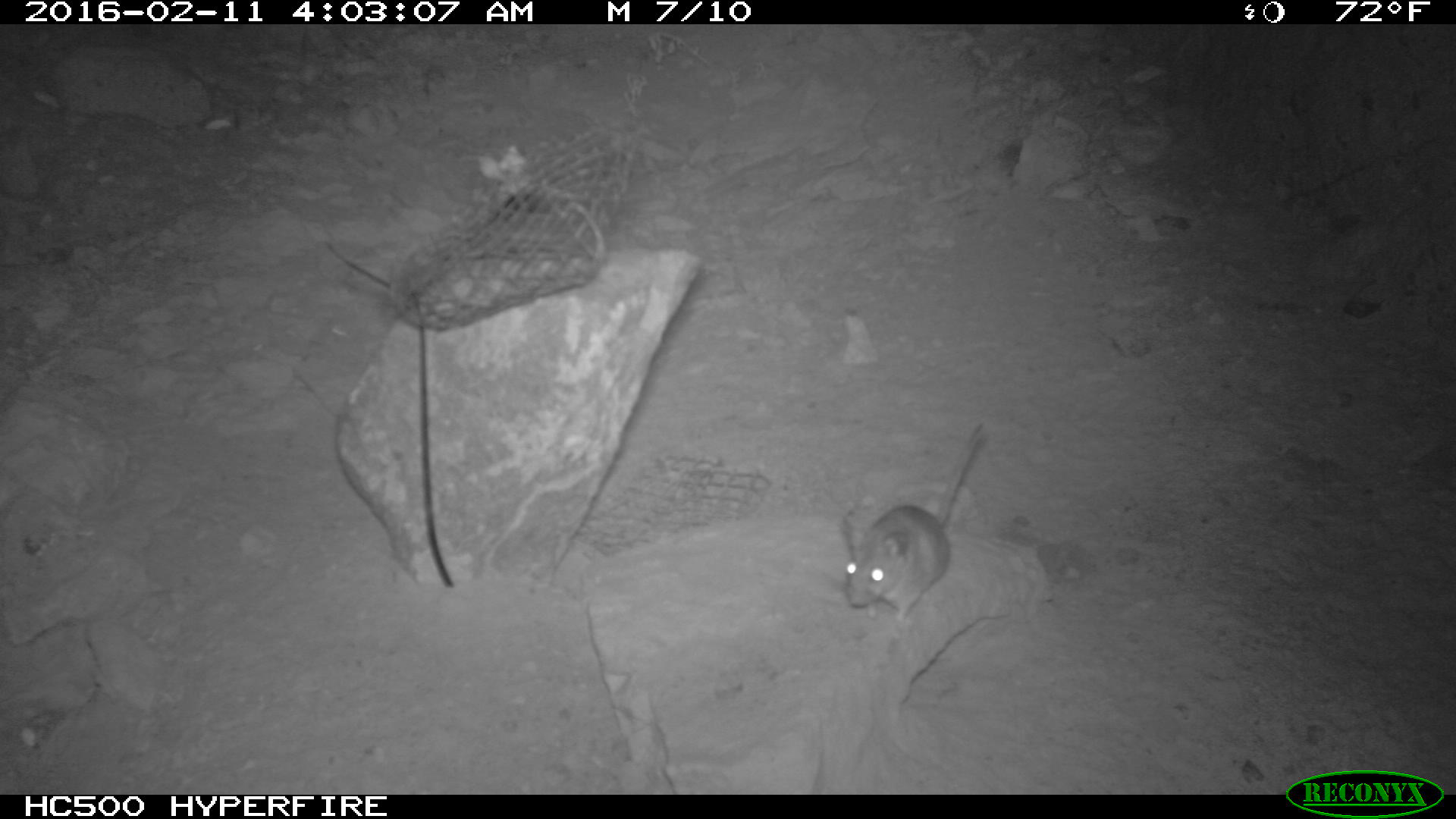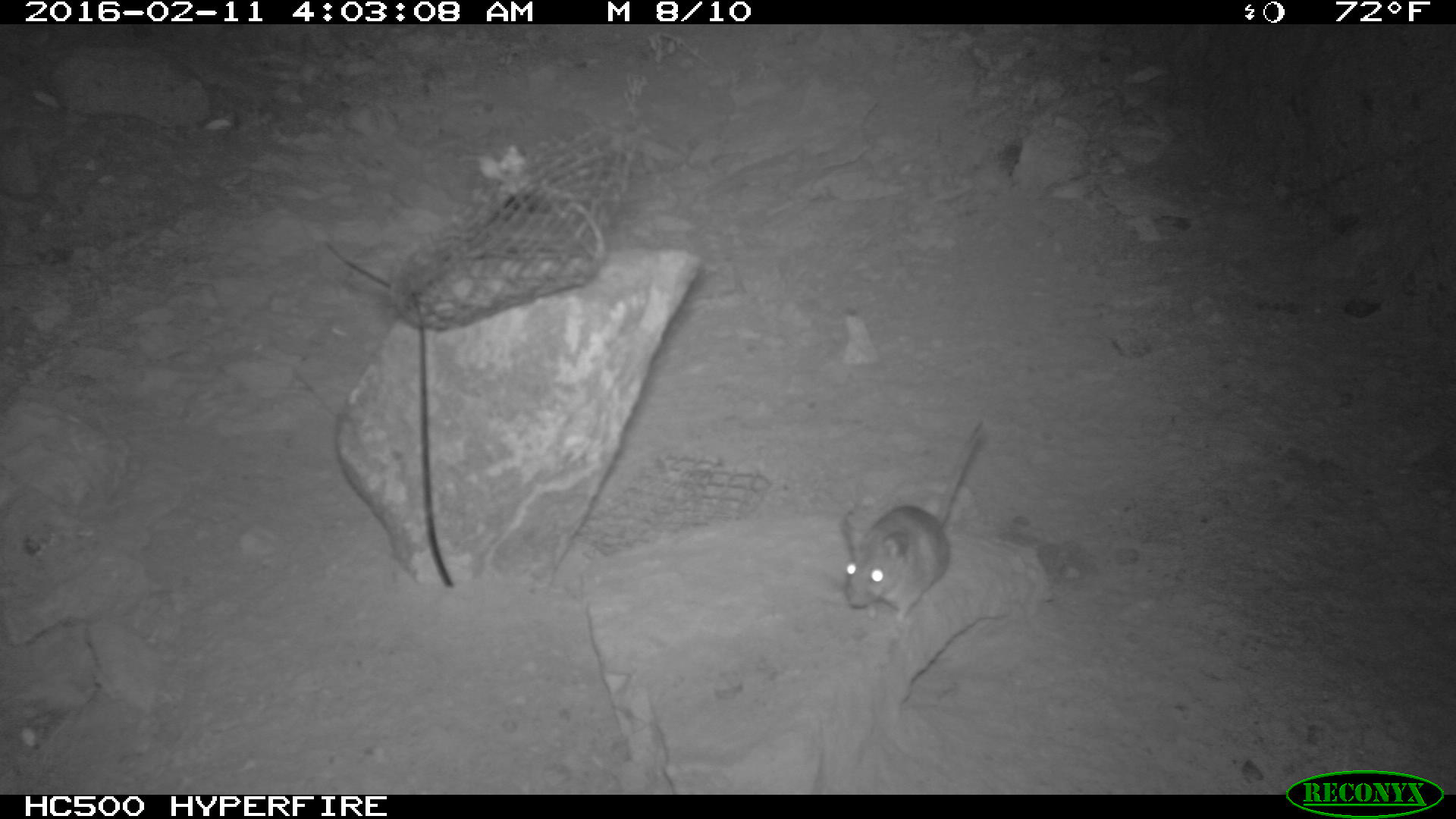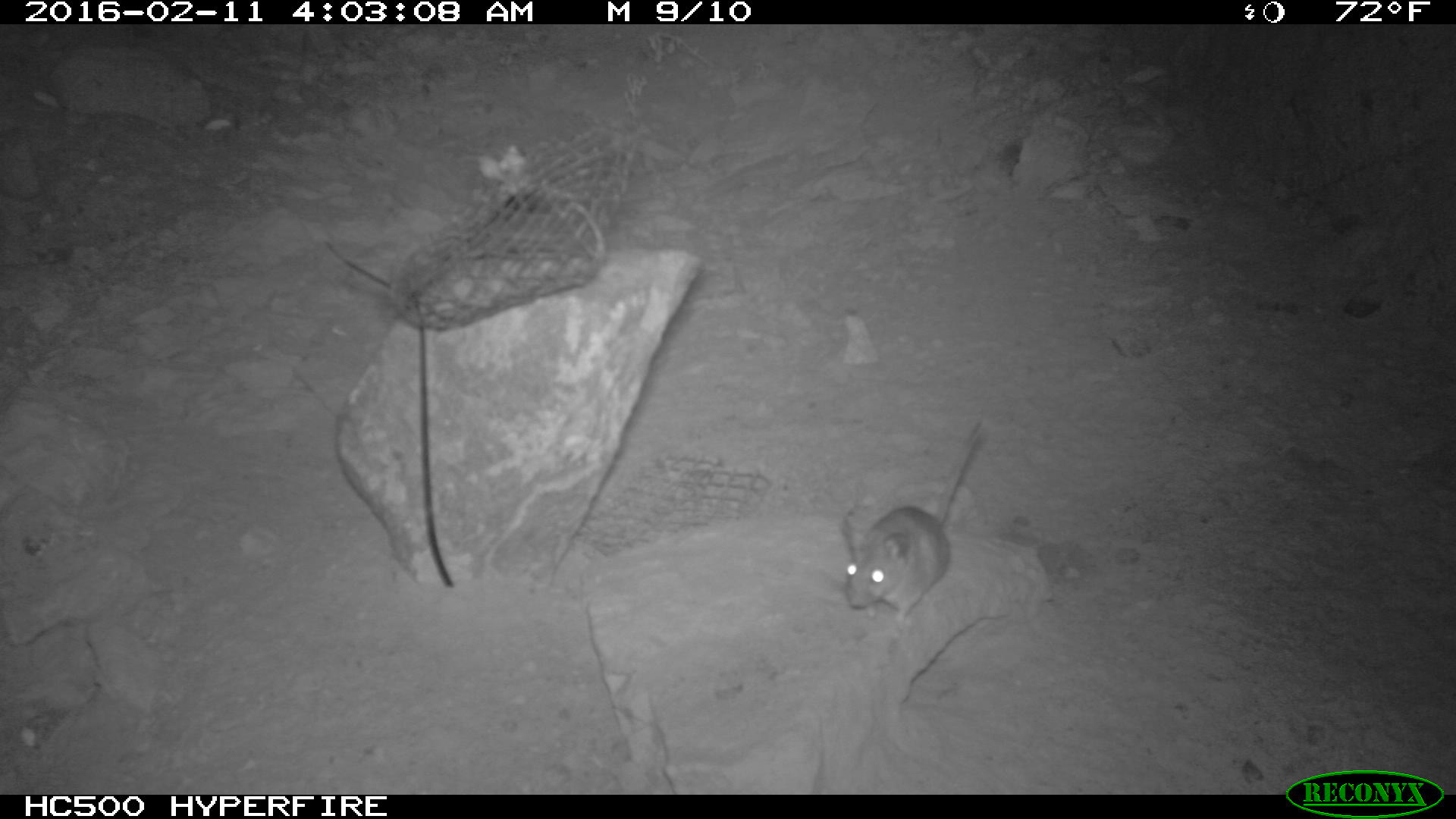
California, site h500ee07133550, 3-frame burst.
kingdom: Animalia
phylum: Chordata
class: Mammalia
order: Rodentia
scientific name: Rodentia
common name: rodent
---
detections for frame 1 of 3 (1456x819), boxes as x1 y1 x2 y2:
rodent: 839 414 985 625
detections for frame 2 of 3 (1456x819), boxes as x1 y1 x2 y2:
rodent: 840 421 987 620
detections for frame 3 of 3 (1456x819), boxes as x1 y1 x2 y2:
rodent: 840 421 987 622